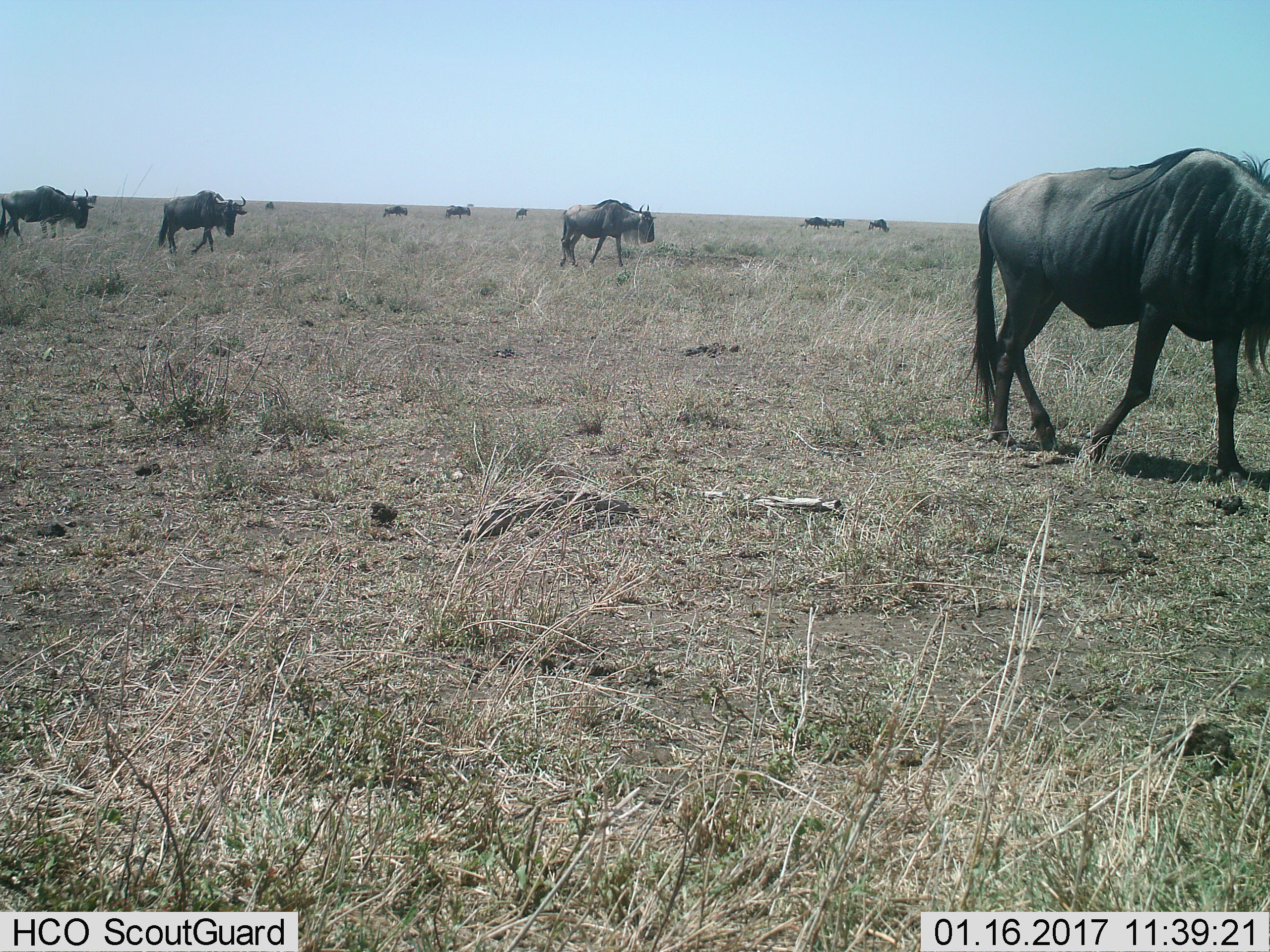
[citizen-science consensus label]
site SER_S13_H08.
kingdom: Animalia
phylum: Chordata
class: Mammalia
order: Artiodactyla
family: Bovidae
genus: Connochaetes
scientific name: Connochaetes taurinus taurinus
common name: blue wildebeest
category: wildebeestblue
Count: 11-50.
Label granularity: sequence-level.